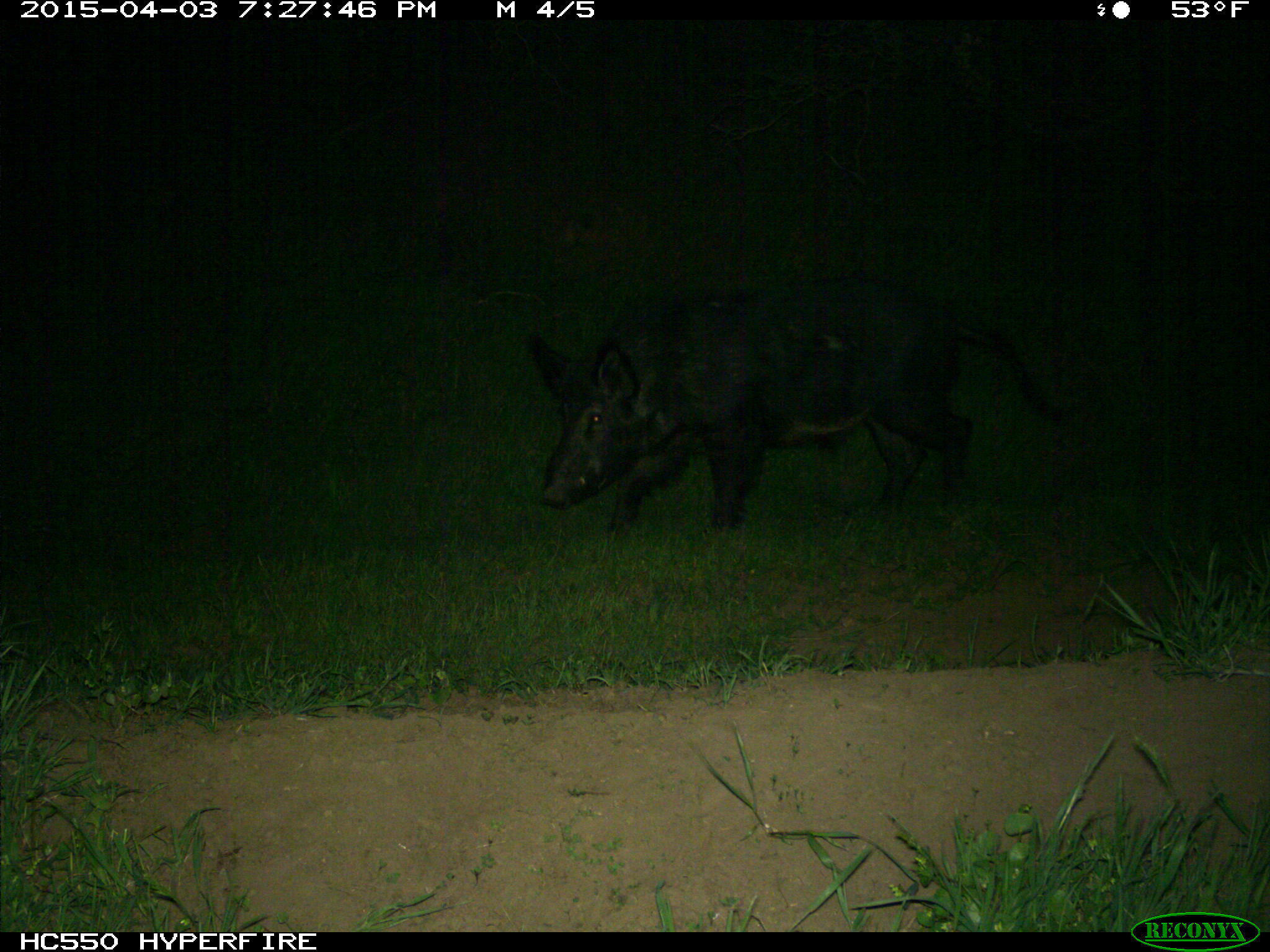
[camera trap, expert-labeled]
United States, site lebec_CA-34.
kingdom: Animalia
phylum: Chordata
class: Mammalia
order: Artiodactyla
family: Suidae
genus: Sus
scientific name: Sus scrofa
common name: wild boar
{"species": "Sus scrofa (wild boar)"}